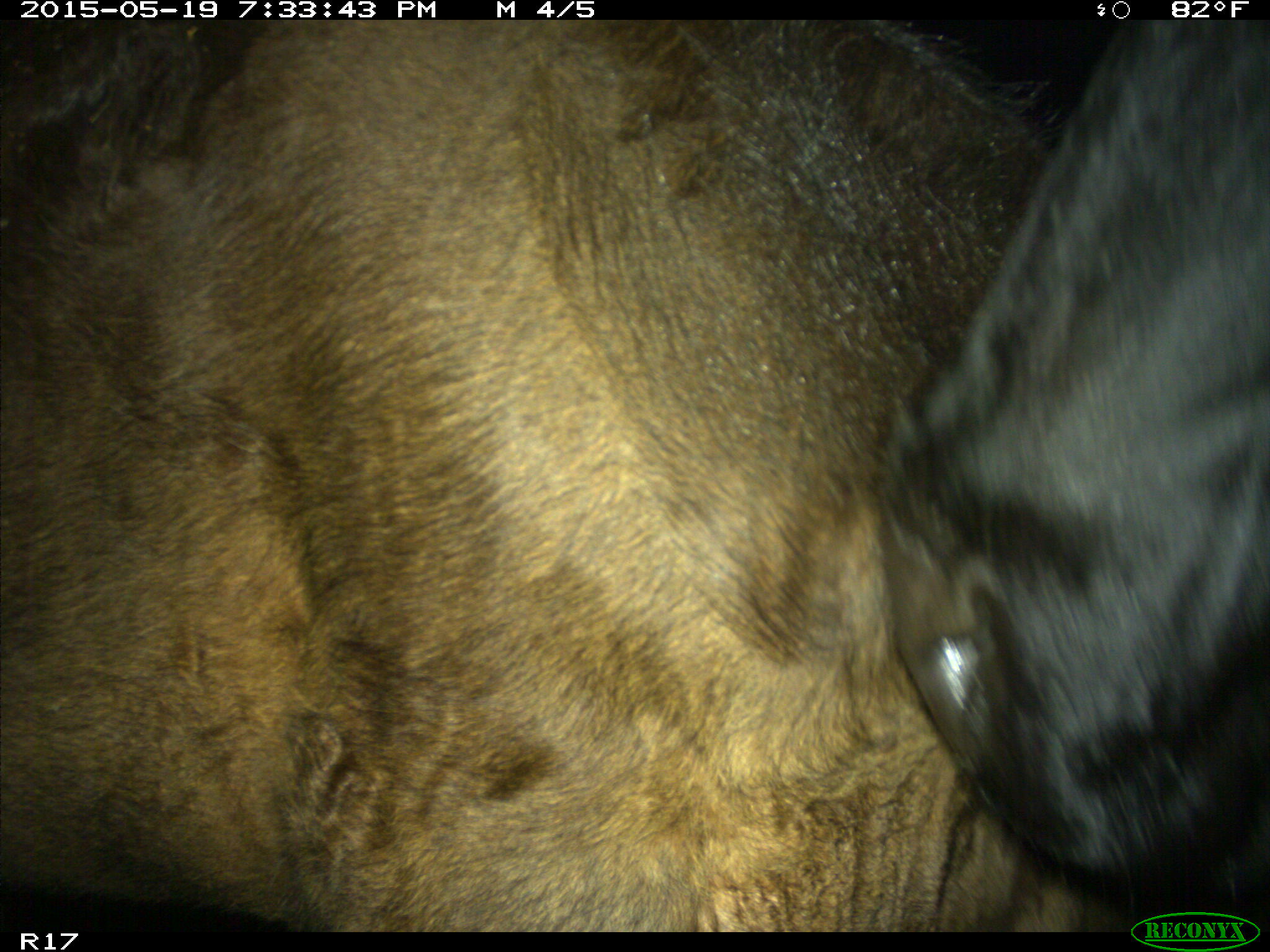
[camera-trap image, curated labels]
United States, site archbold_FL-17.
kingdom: Animalia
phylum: Chordata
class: Mammalia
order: Artiodactyla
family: Bovidae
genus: Bos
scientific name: Bos taurus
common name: domestic cow